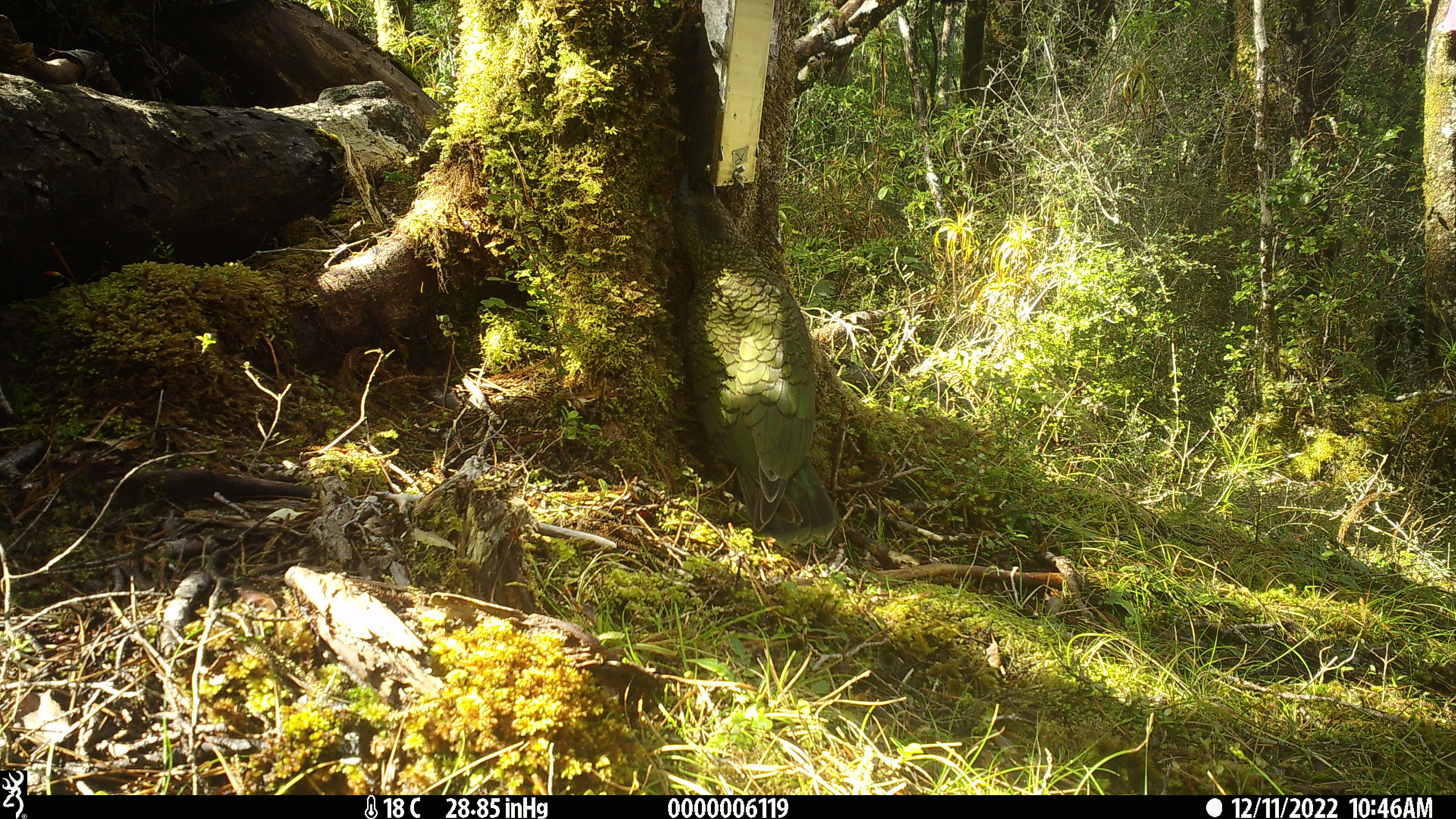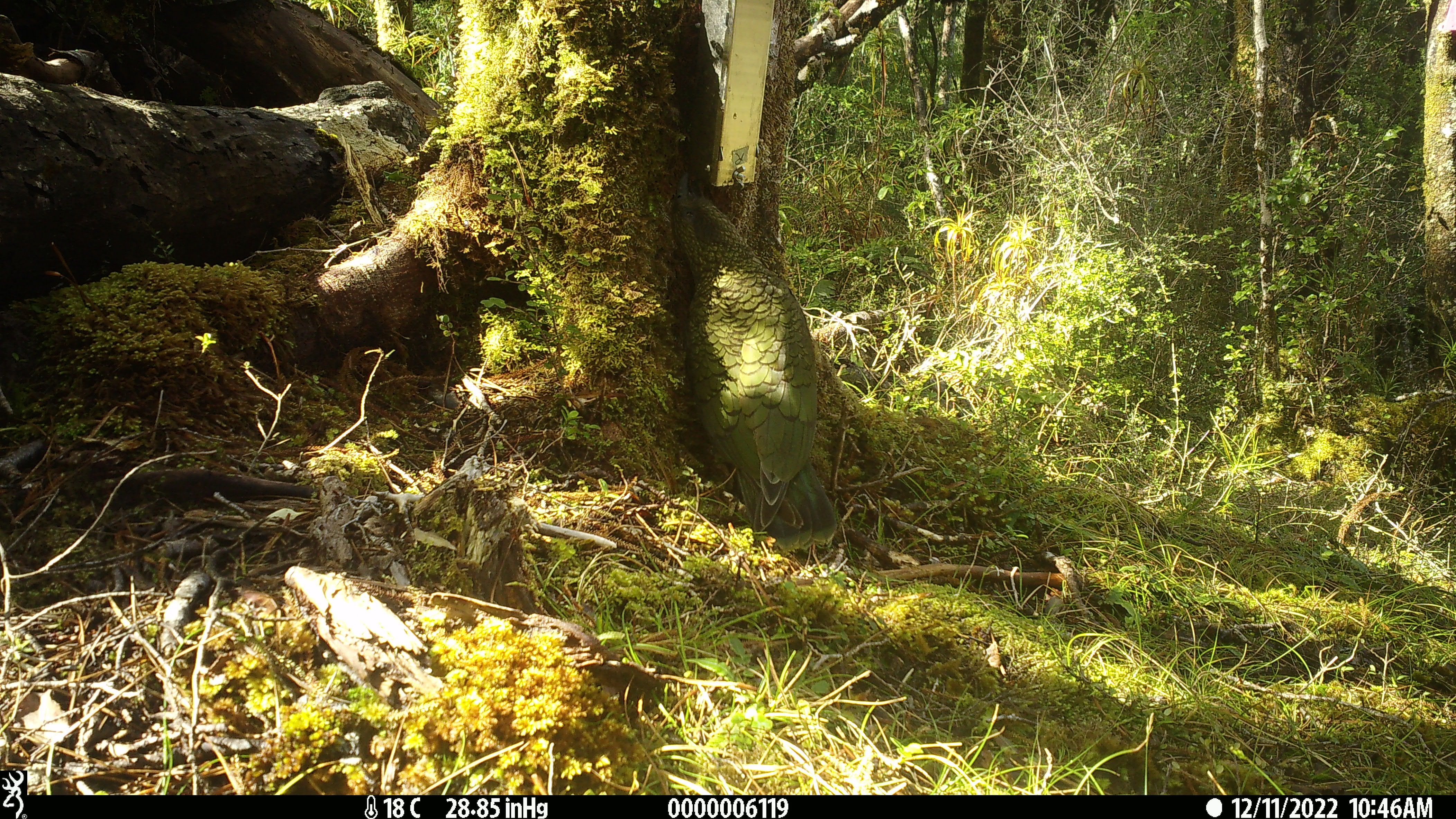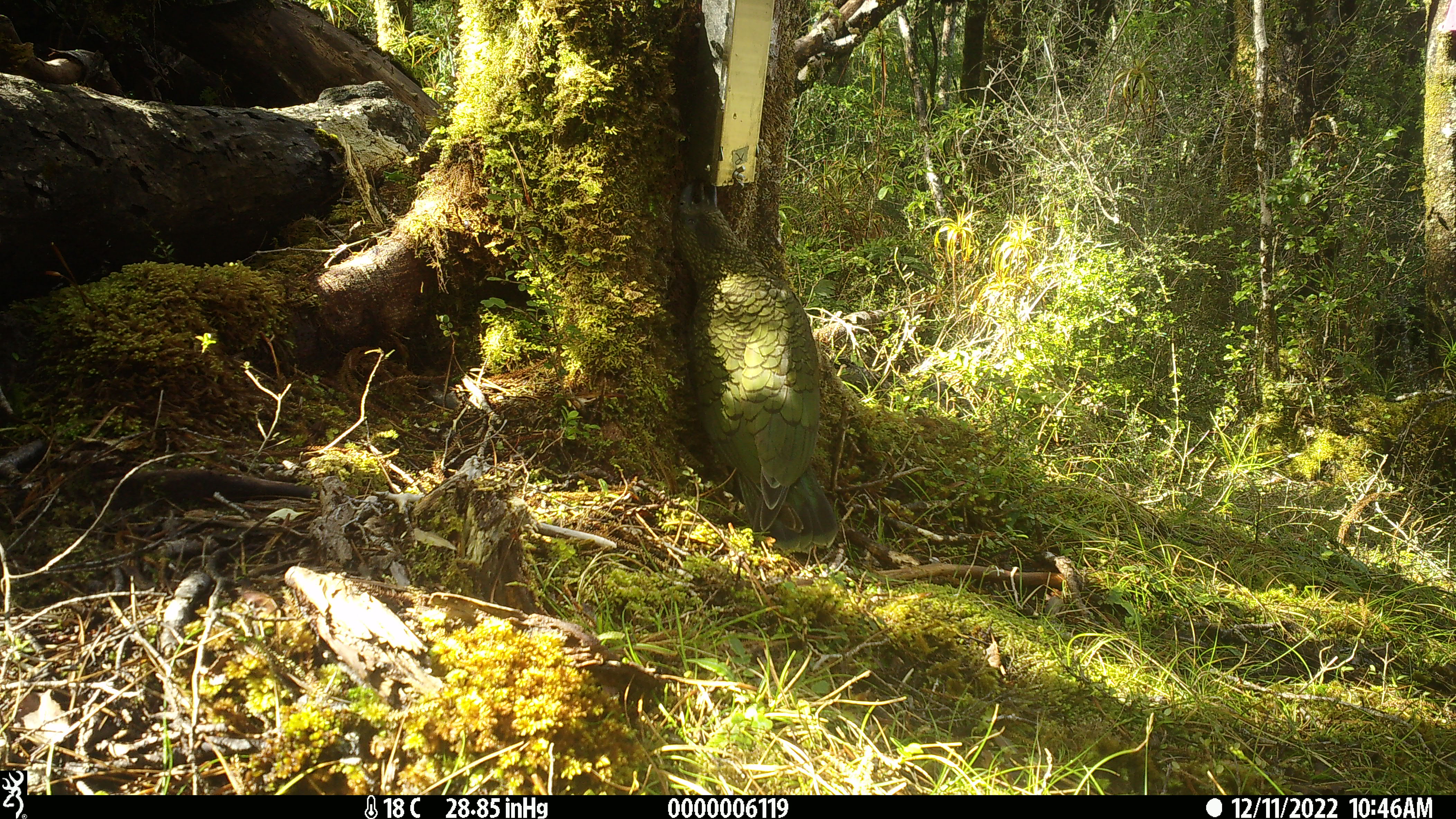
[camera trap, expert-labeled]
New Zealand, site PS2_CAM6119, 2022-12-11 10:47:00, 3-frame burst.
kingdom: Animalia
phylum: Chordata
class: Aves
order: Psittaciformes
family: Strigopidae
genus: Nestor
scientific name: Nestor notabilis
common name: kea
Kea (Nestor notabilis).